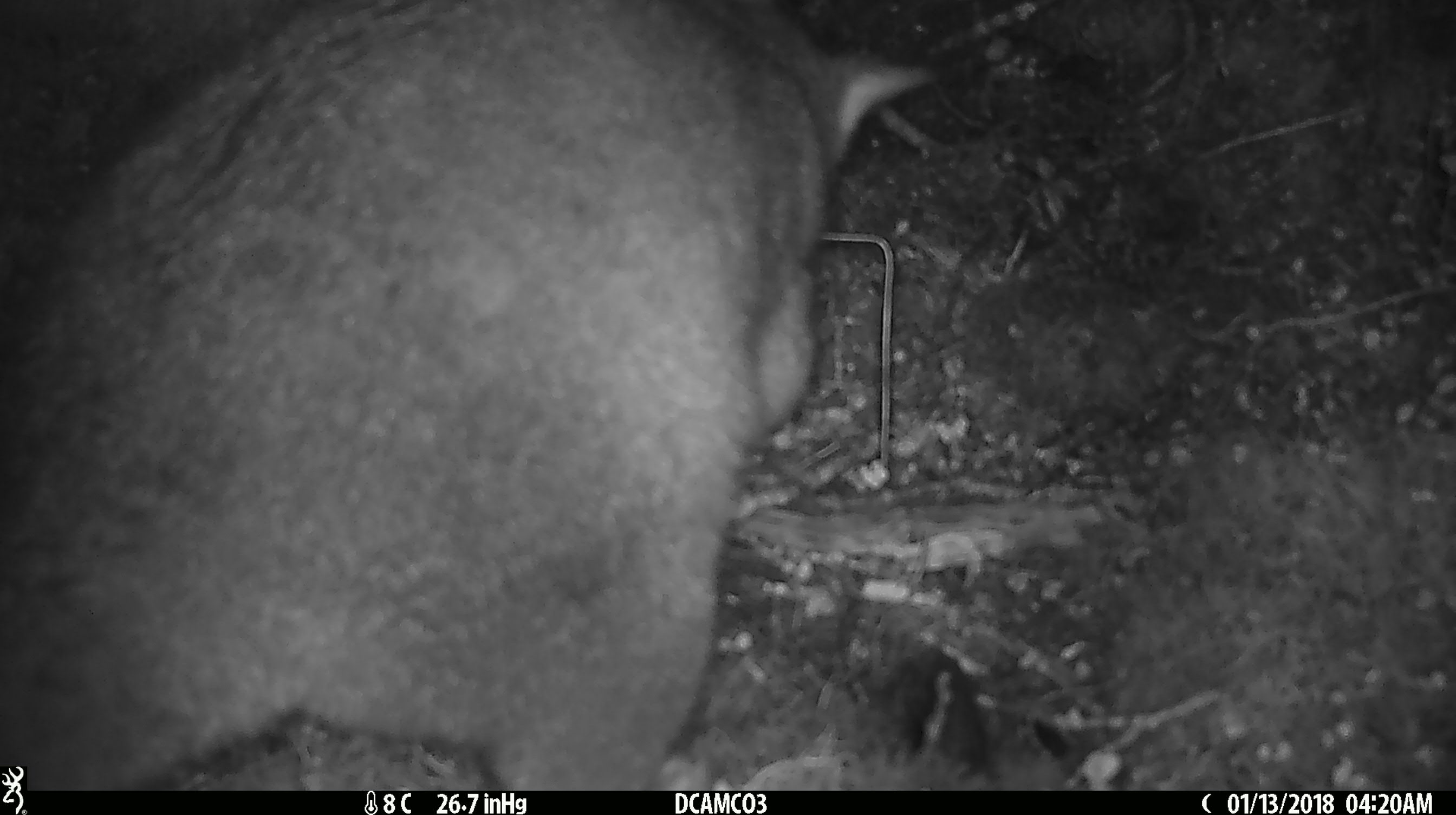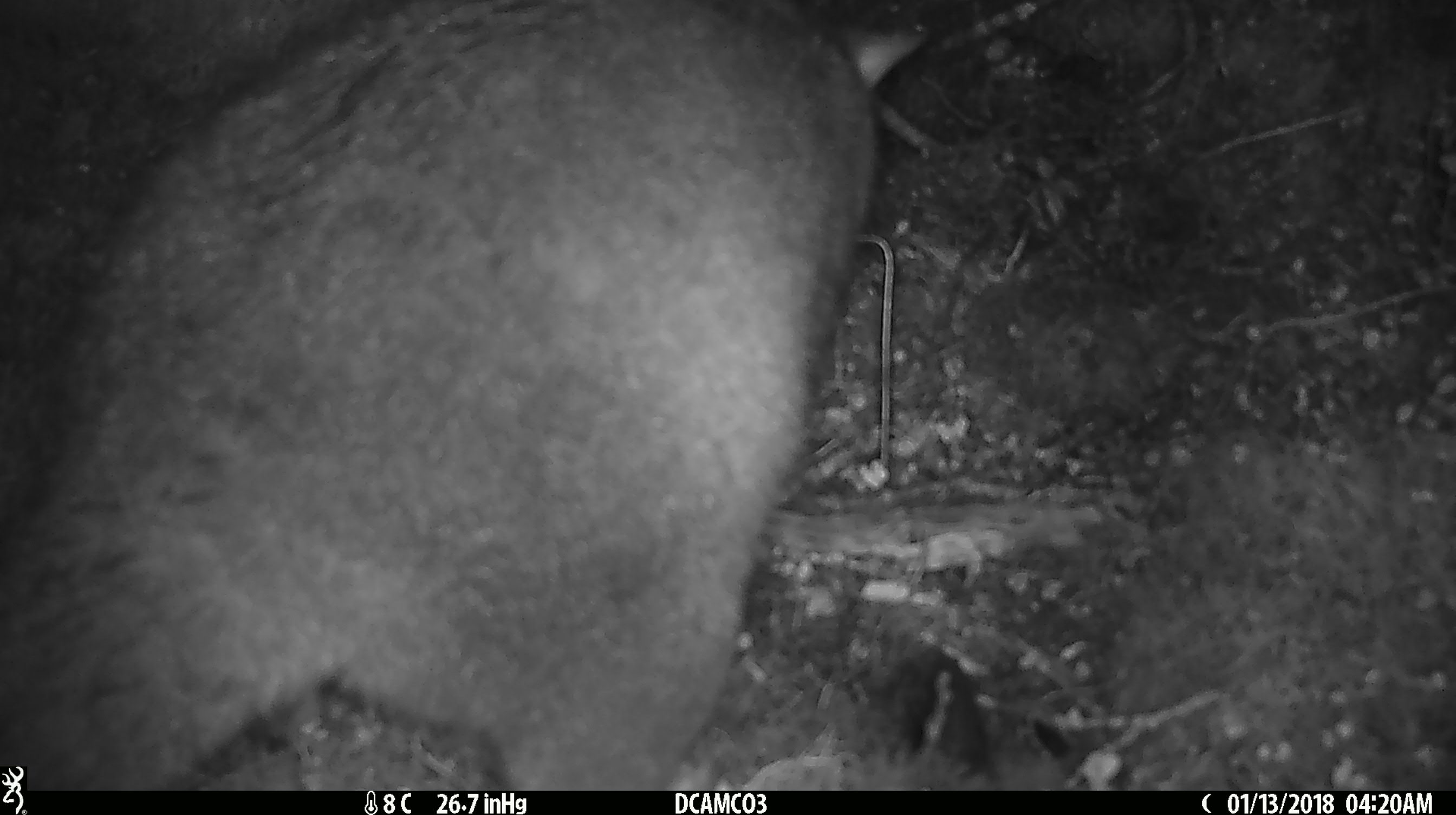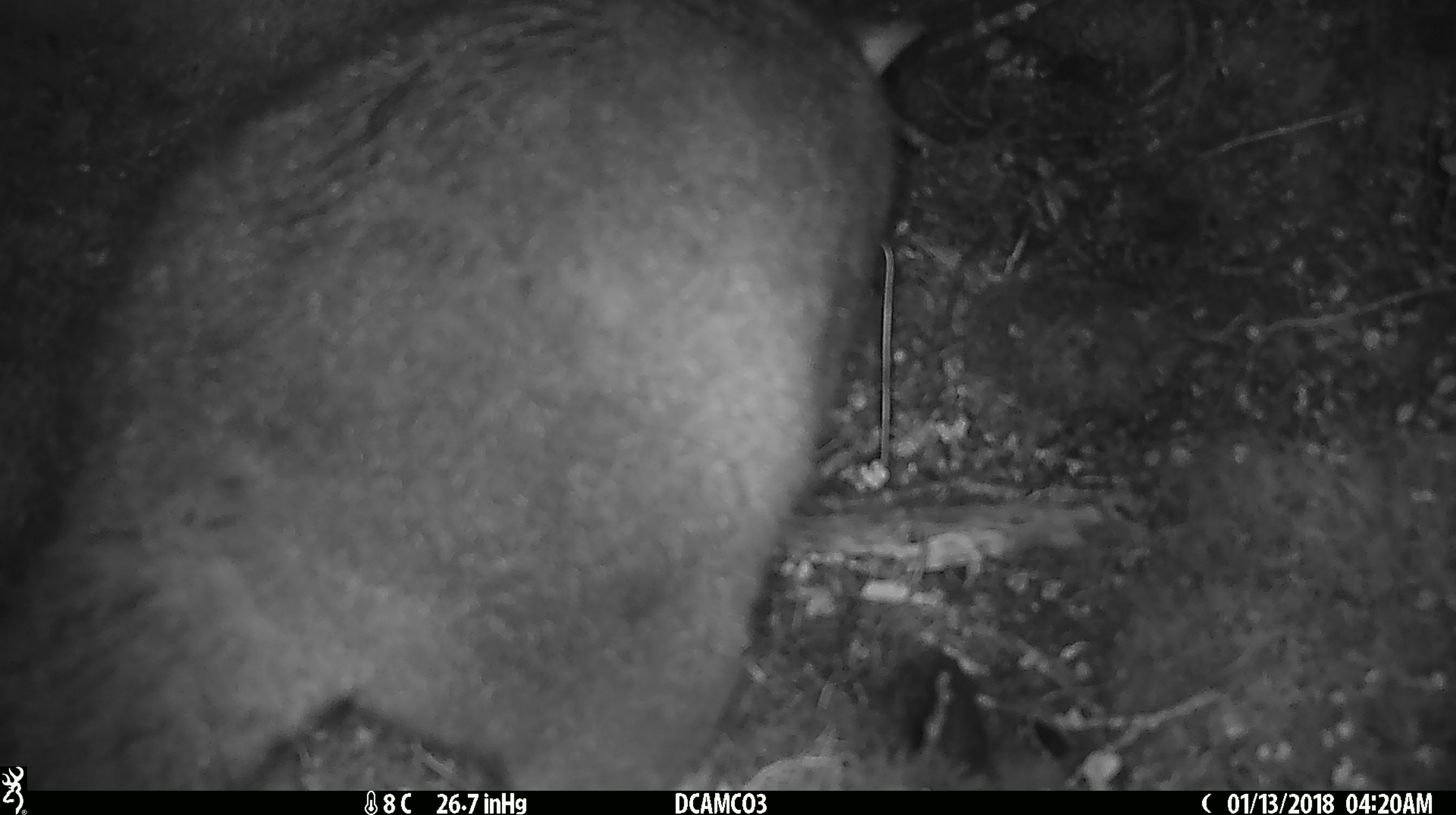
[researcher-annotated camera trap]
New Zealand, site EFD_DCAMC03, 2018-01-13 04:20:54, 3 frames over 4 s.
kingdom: Animalia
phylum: Chordata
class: Mammalia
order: Diprotodontia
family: Phalangeridae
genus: Trichosurus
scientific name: Trichosurus vulpecula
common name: common brushtail possum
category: possum